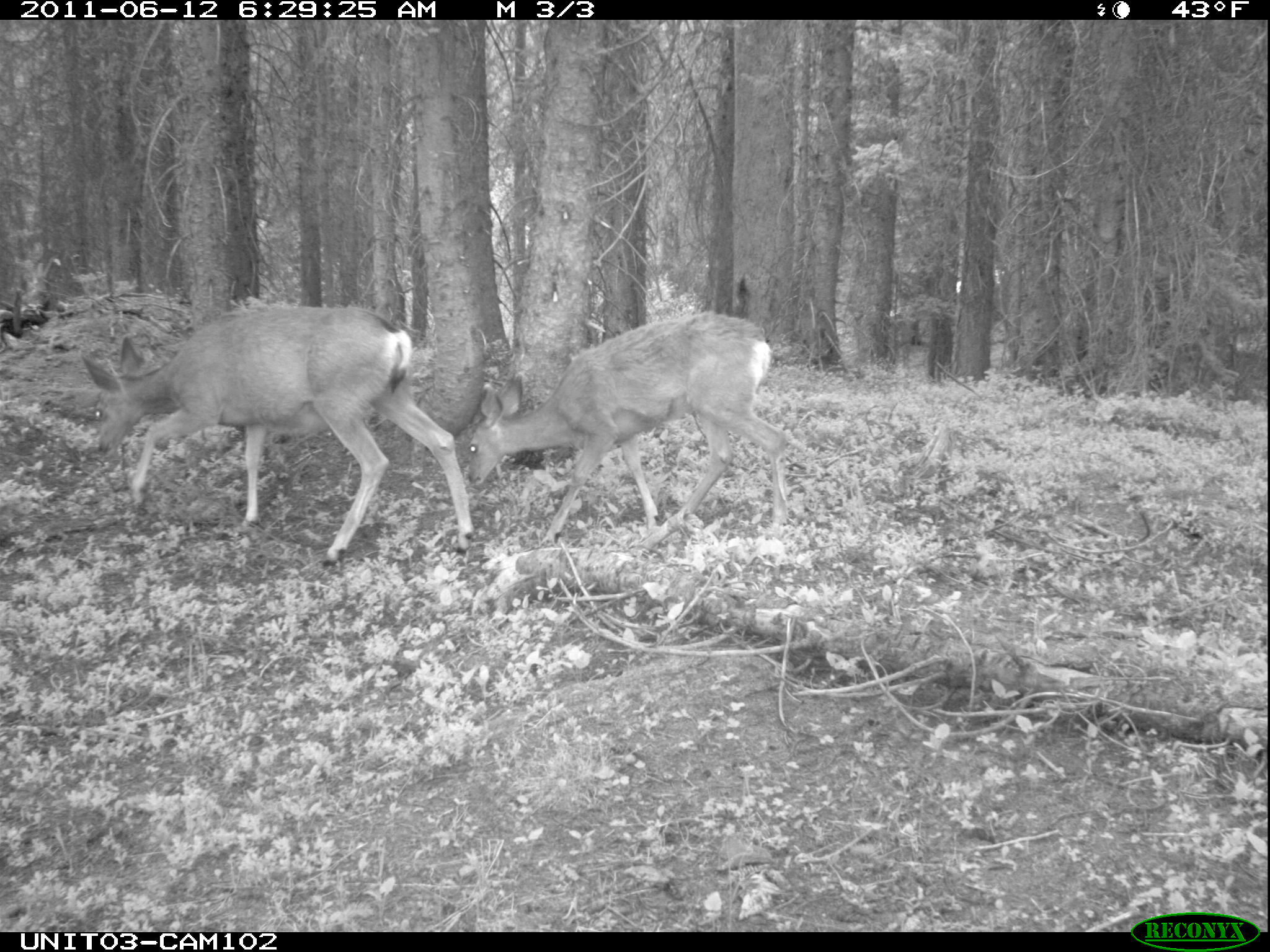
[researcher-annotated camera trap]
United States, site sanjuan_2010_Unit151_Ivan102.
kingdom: Animalia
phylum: Chordata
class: Mammalia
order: Artiodactyla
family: Cervidae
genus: Odocoileus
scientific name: Odocoileus hemionus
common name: mule deer